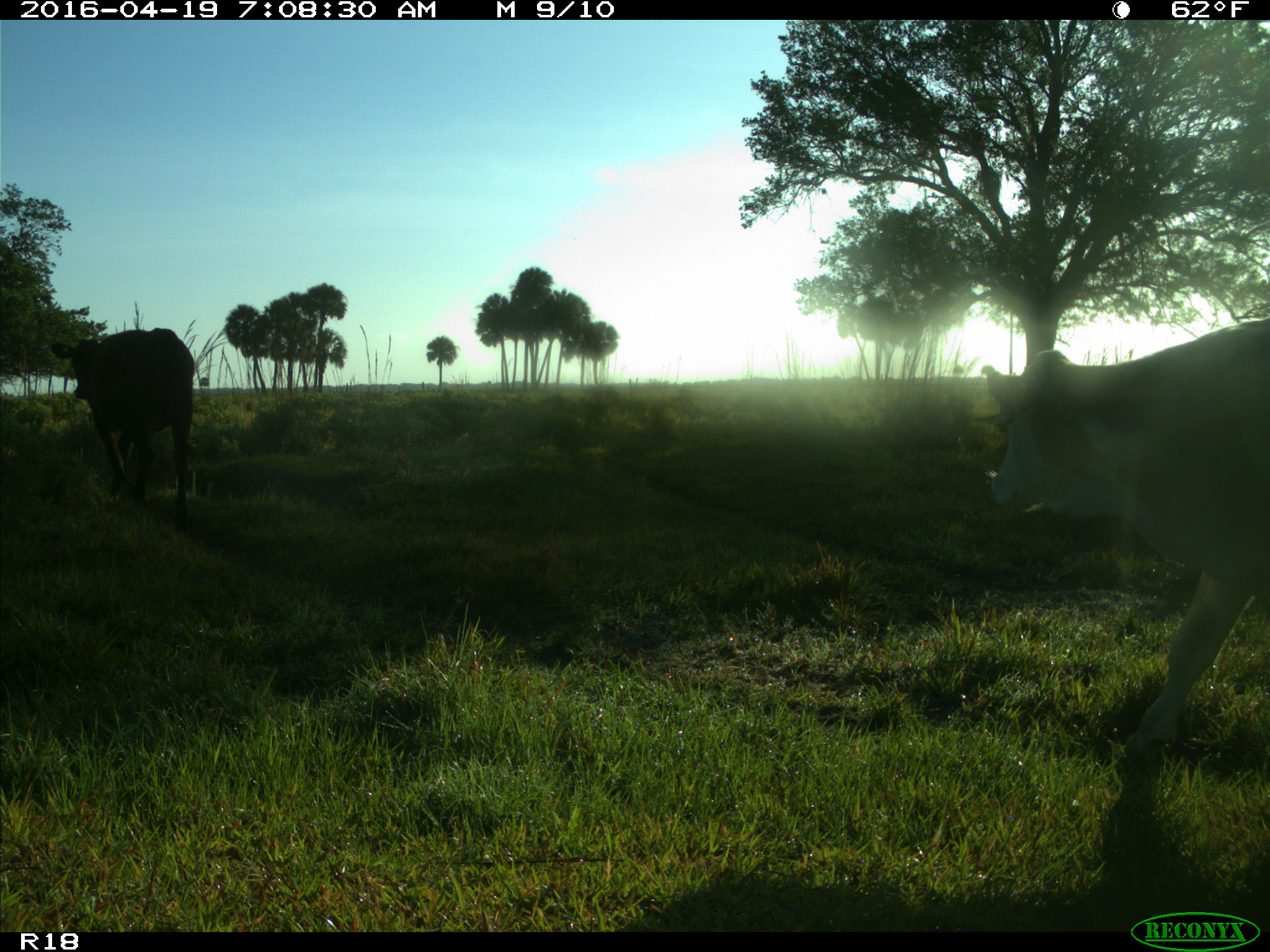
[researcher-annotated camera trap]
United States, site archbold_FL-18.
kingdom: Animalia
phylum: Chordata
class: Mammalia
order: Artiodactyla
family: Bovidae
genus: Bos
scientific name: Bos taurus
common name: domestic cow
Bos taurus (domestic cow).